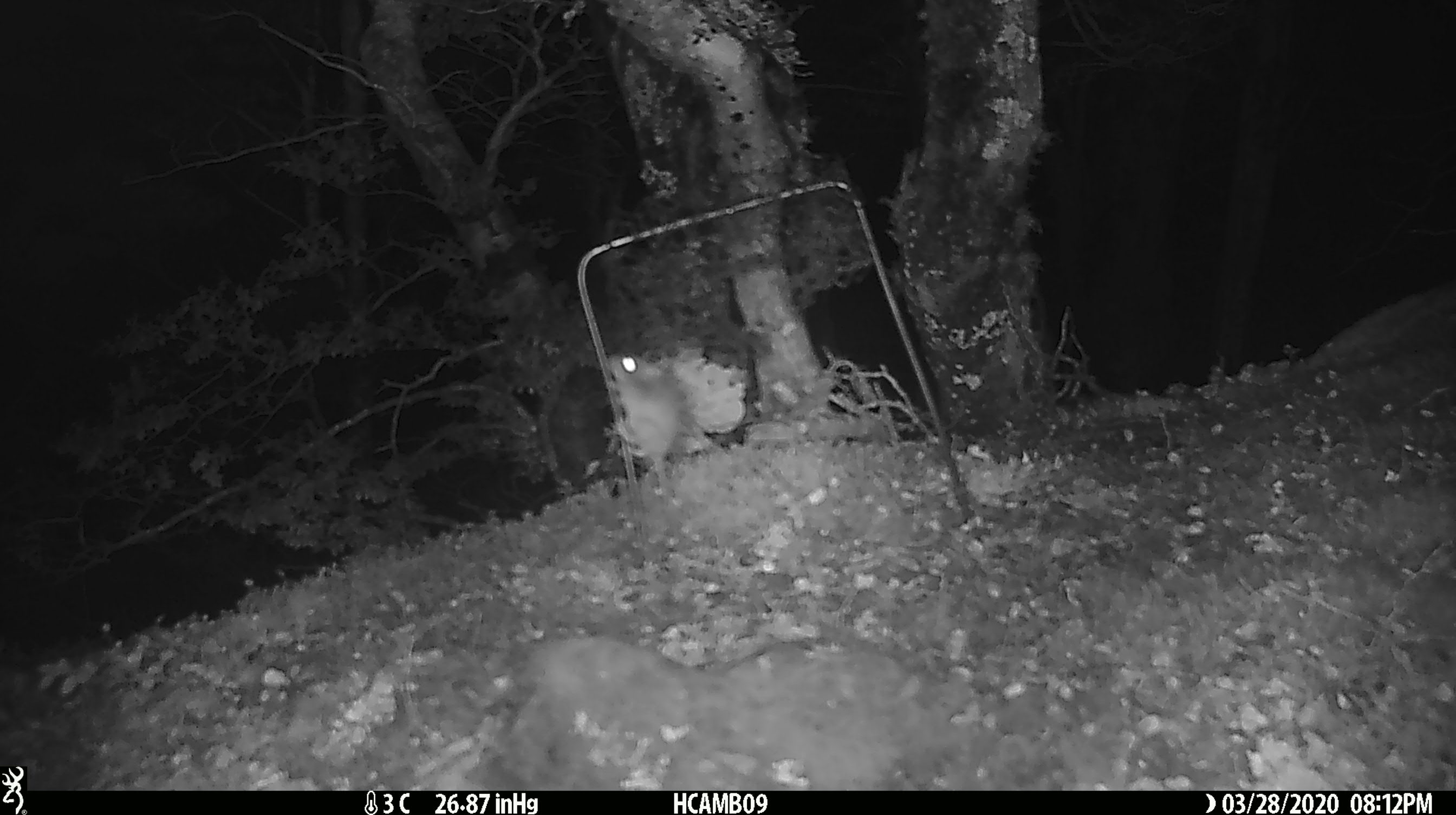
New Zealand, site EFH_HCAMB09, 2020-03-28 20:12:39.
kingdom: Animalia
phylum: Chordata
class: Mammalia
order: Rodentia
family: Muridae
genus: Mus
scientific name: Mus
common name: mouse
Mouse (Mus).